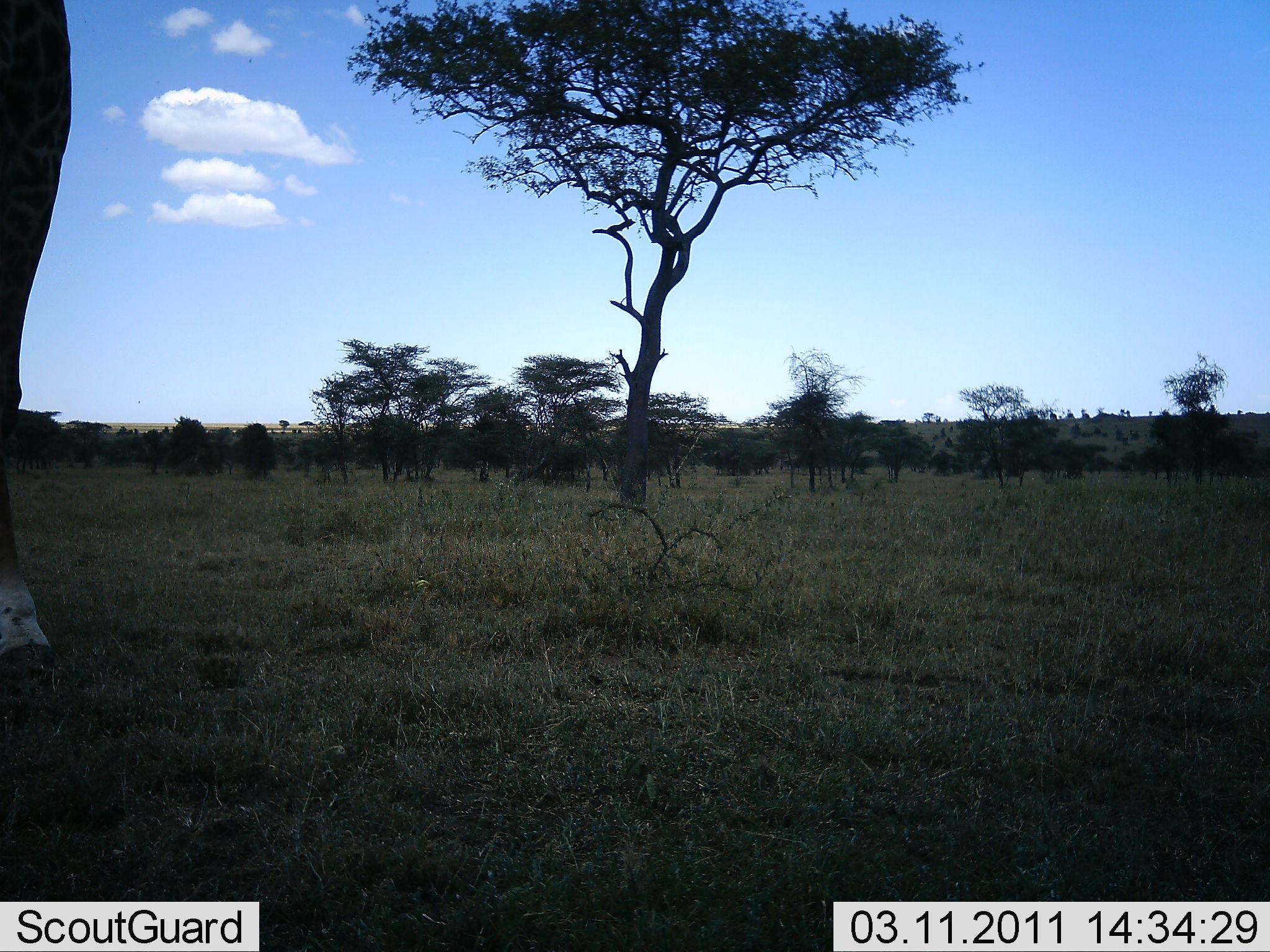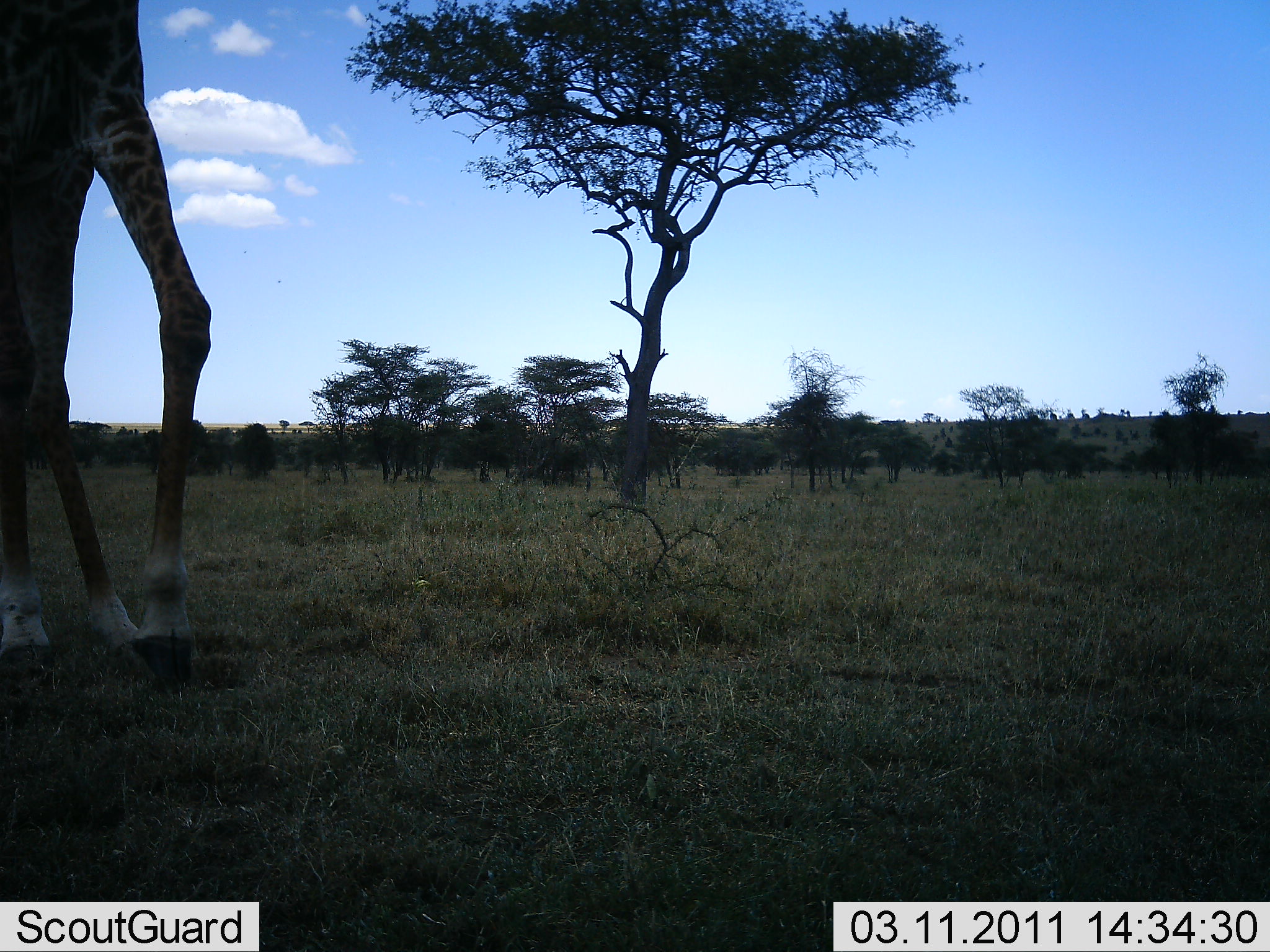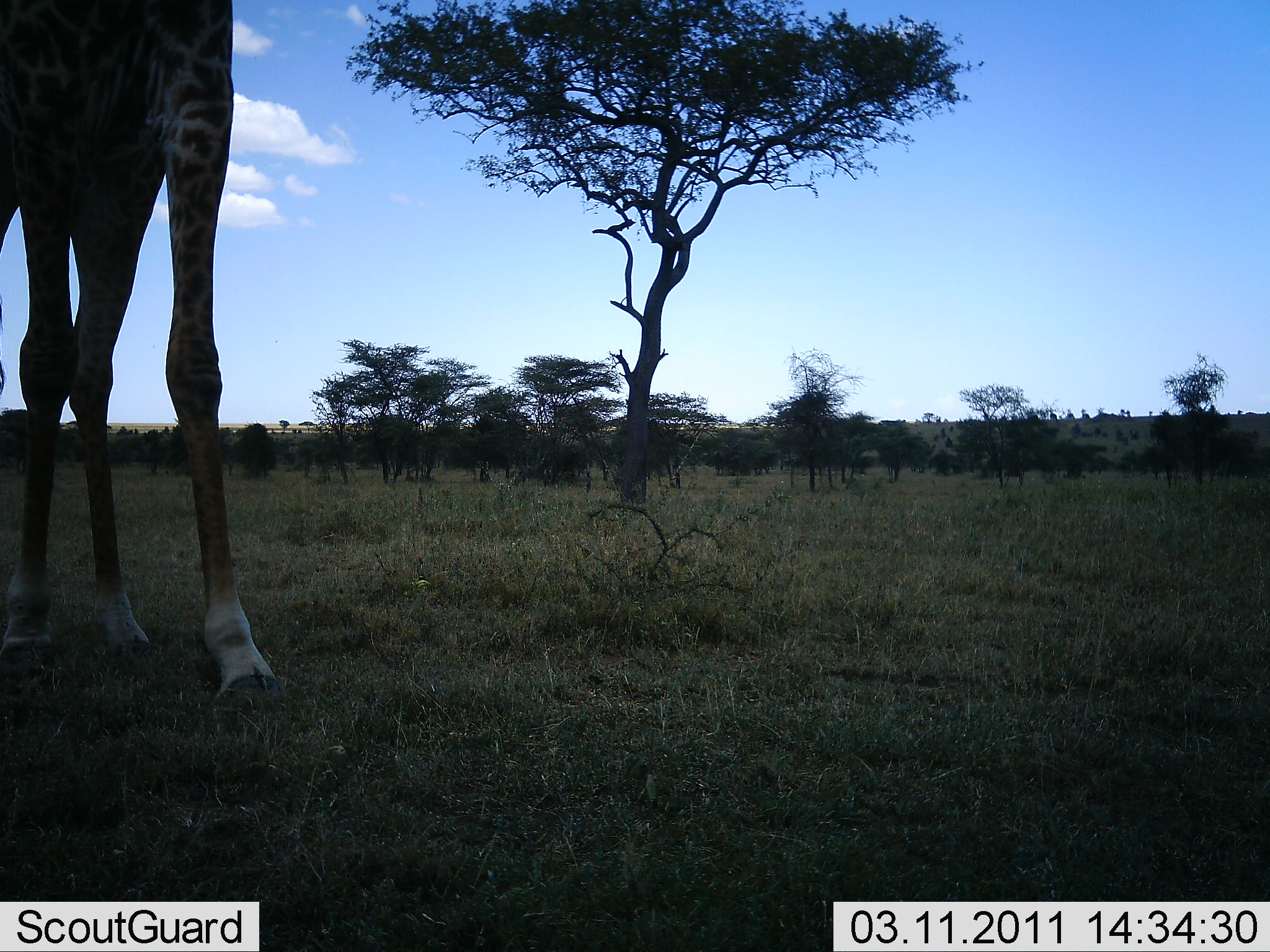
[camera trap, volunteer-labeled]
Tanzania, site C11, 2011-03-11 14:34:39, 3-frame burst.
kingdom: Animalia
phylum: Chordata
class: Mammalia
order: Artiodactyla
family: Giraffidae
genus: Giraffa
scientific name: Giraffa camelopardalis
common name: giraffe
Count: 1.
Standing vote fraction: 25%.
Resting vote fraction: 0%.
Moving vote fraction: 75%.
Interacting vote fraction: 0%.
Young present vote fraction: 0%.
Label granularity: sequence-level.